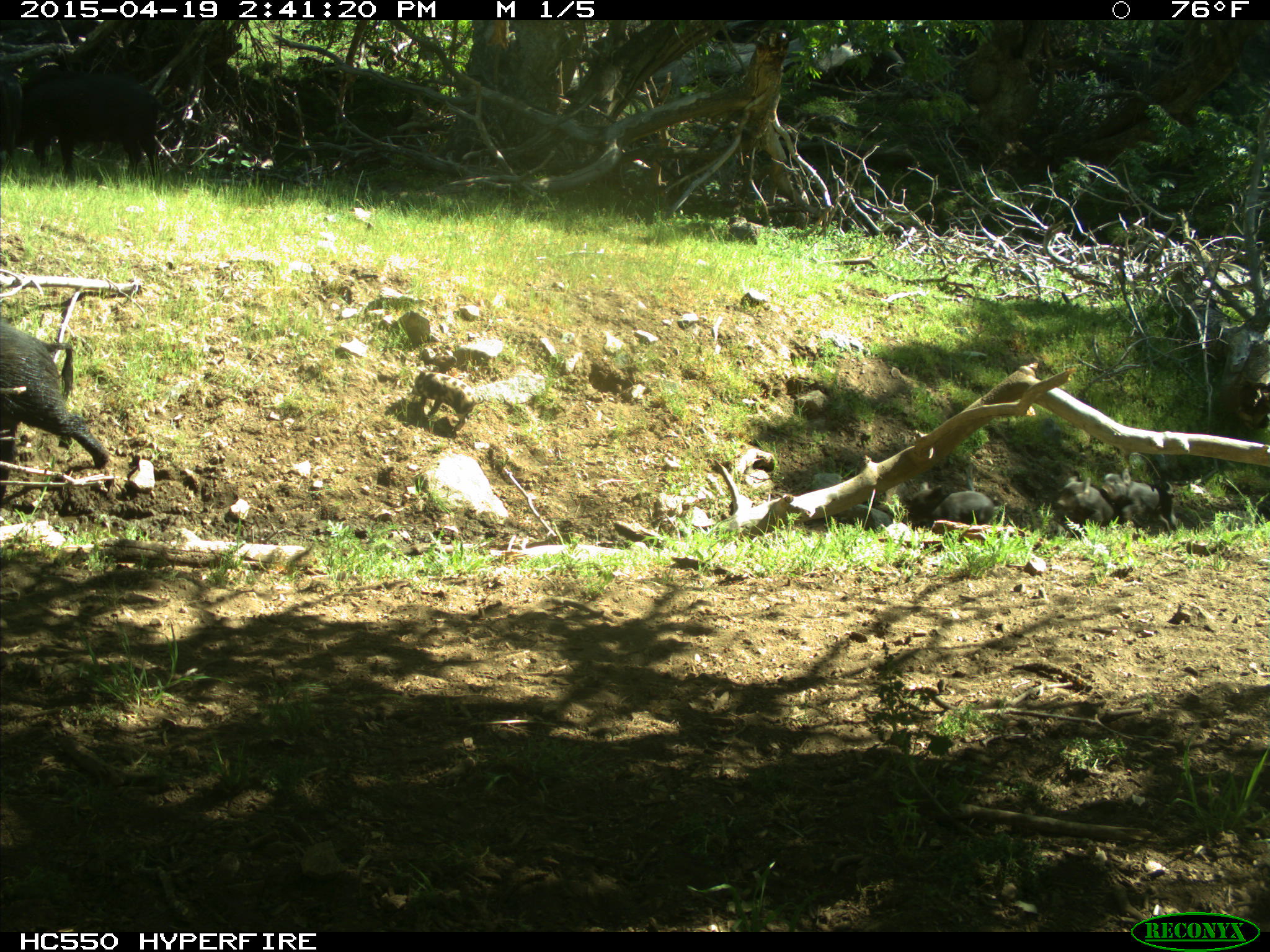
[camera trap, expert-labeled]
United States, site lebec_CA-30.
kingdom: Animalia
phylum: Chordata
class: Mammalia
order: Artiodactyla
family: Suidae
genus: Sus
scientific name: Sus scrofa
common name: wild boar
Sus scrofa (wild boar).